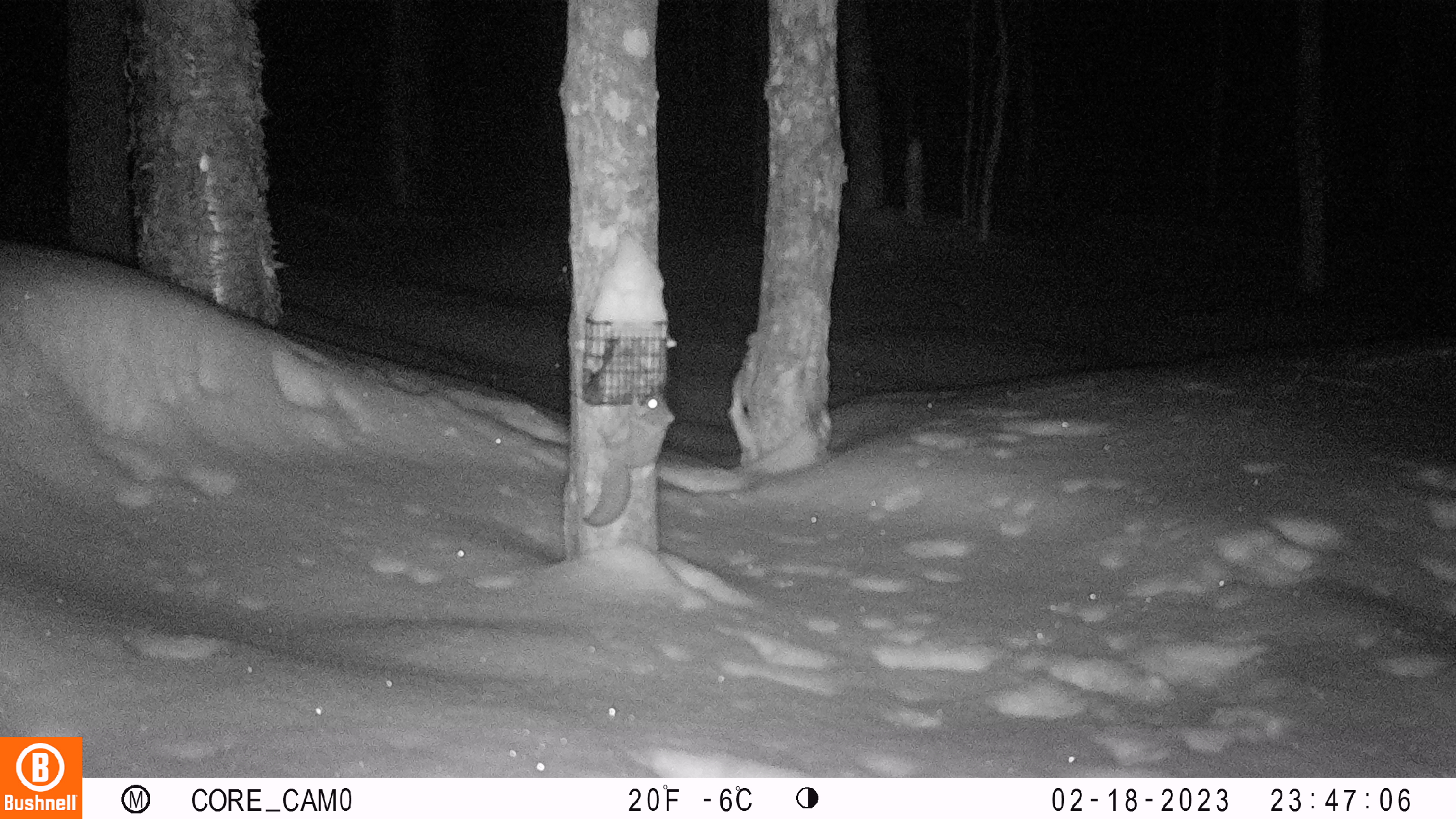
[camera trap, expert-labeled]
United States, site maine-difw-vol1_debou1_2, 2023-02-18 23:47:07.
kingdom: Animalia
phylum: Chordata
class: Mammalia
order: Rodentia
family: Sciuridae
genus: Glaucomys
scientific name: Glaucomys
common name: flying squirrel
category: flying squirrel sp.